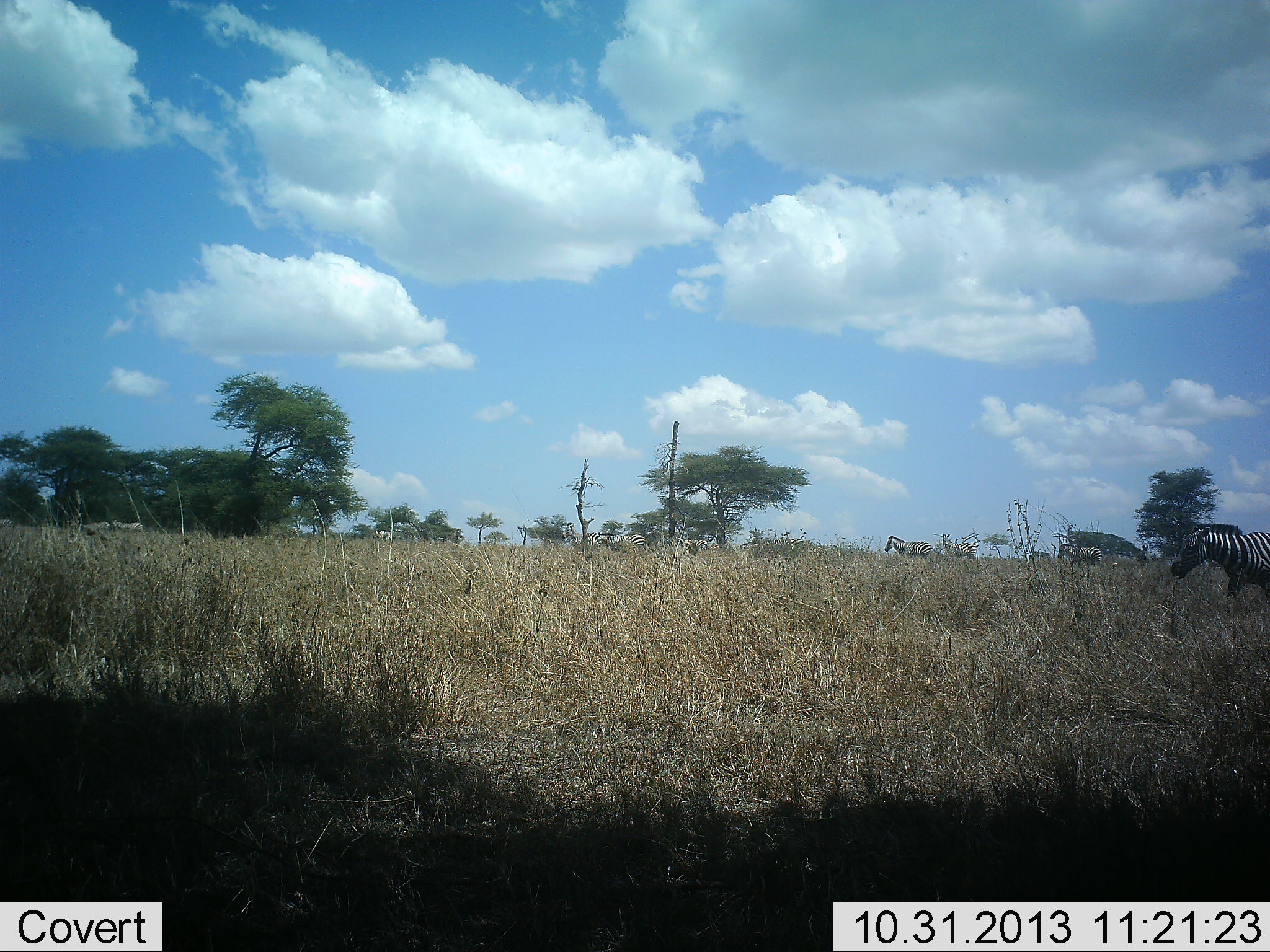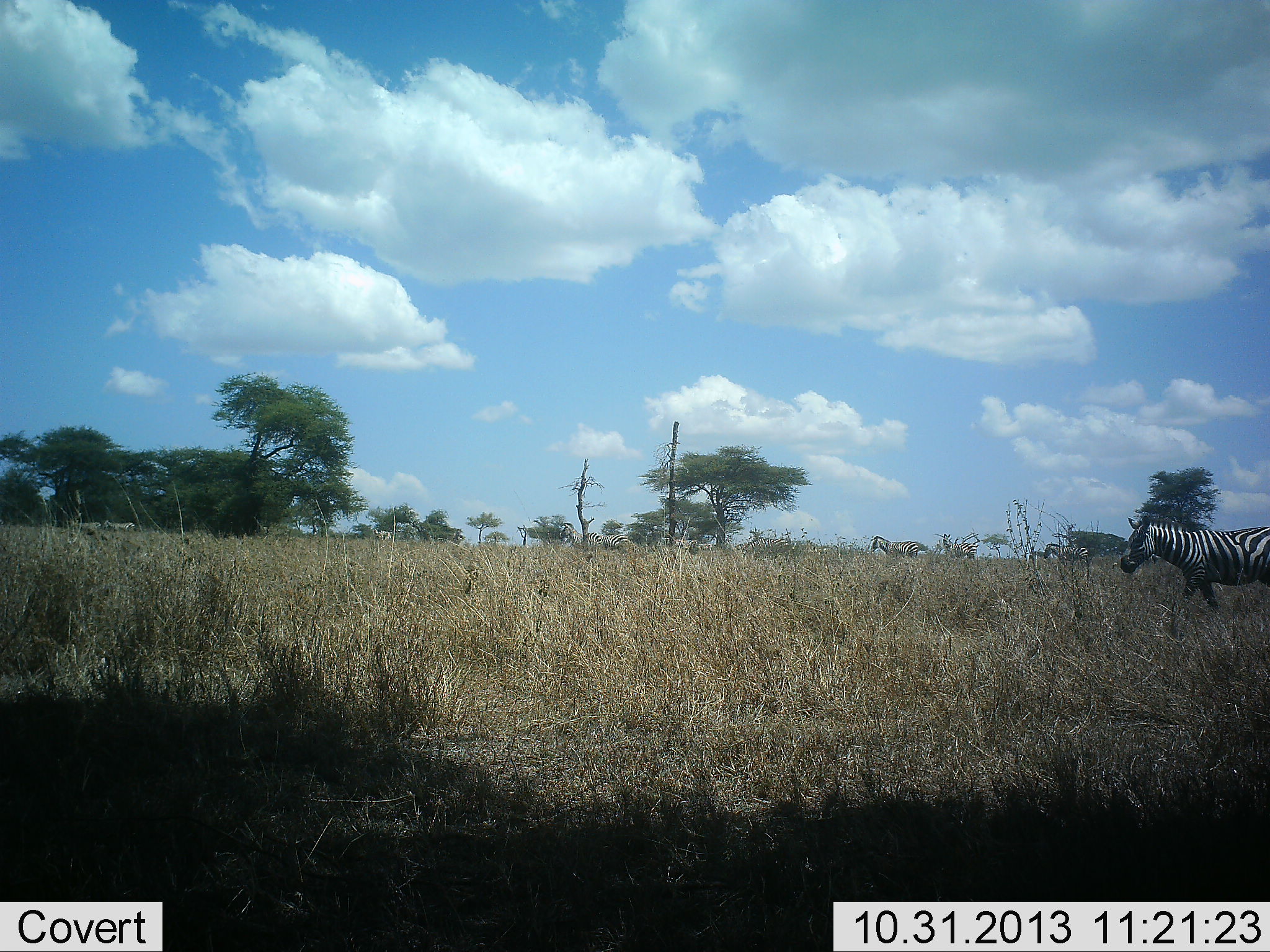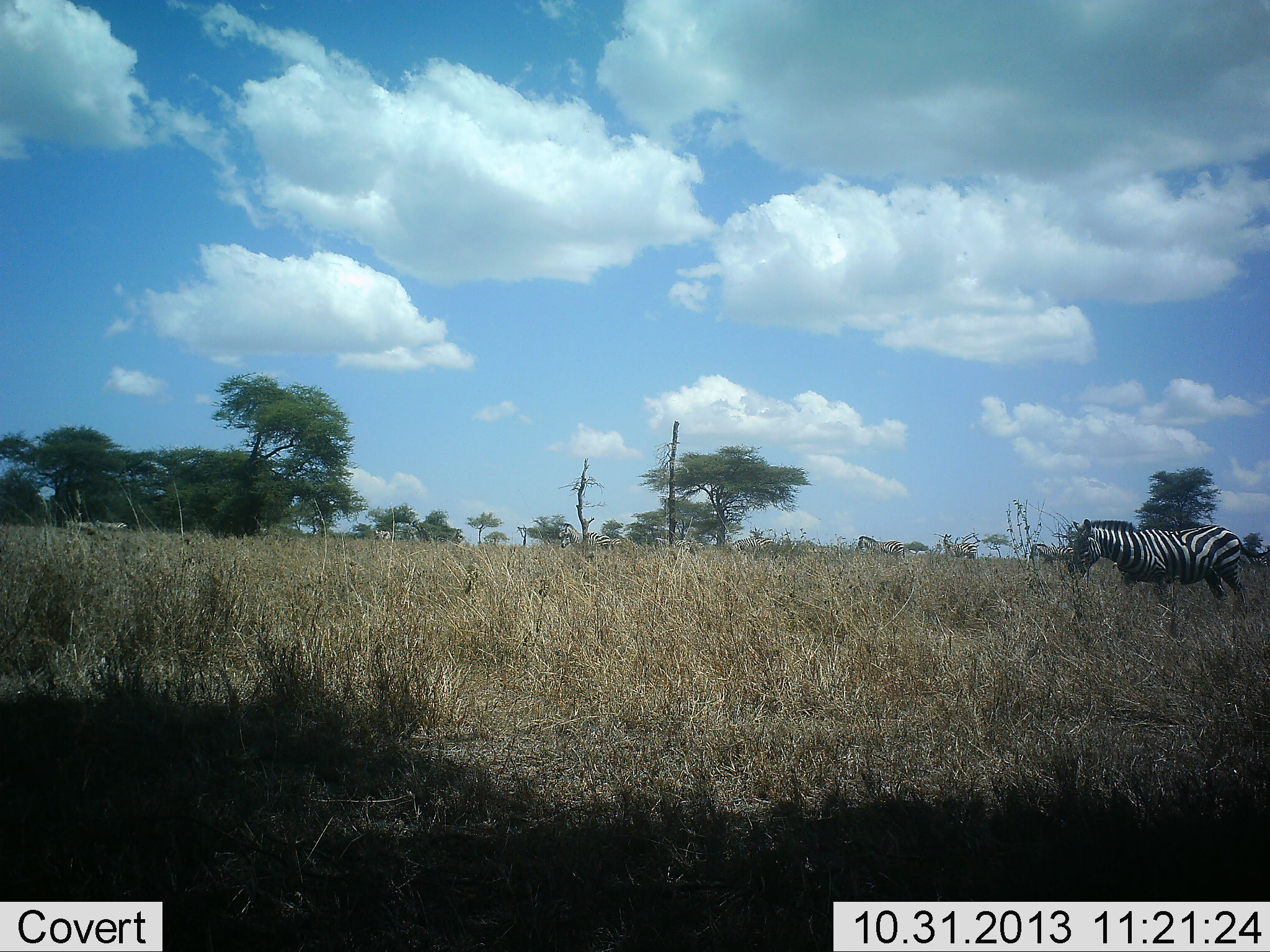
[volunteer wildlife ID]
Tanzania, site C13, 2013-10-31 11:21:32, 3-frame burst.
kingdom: Animalia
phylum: Chordata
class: Mammalia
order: Perissodactyla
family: Equidae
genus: Equus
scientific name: Equus quagga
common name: plains zebra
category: zebra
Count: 6.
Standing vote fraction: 20%.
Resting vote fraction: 0%.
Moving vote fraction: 100%.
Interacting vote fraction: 0%.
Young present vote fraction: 0%.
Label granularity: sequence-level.